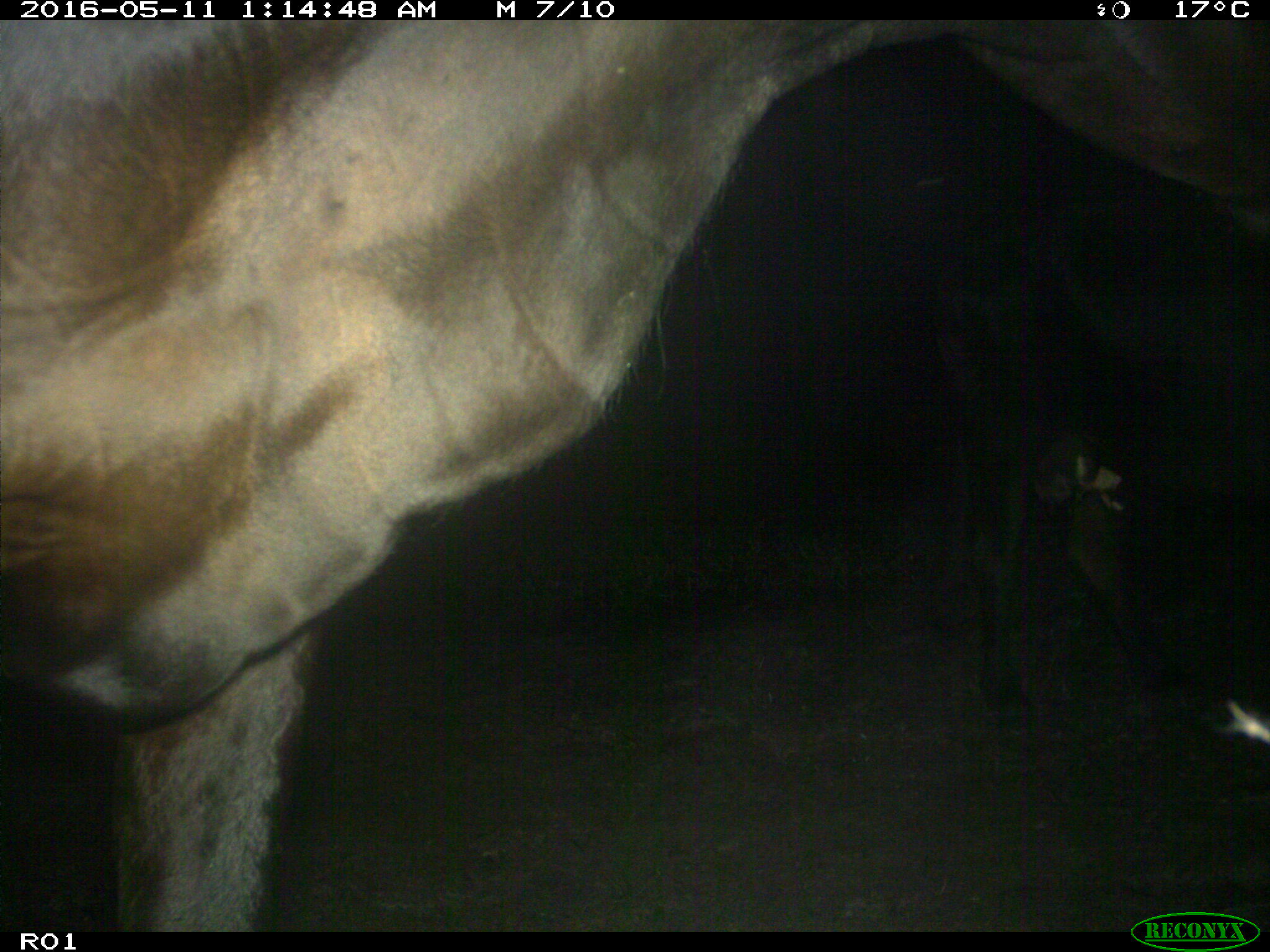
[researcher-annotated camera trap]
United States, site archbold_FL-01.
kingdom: Animalia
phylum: Chordata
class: Mammalia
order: Artiodactyla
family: Bovidae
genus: Bos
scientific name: Bos taurus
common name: domestic cow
Bos taurus (domestic cow).